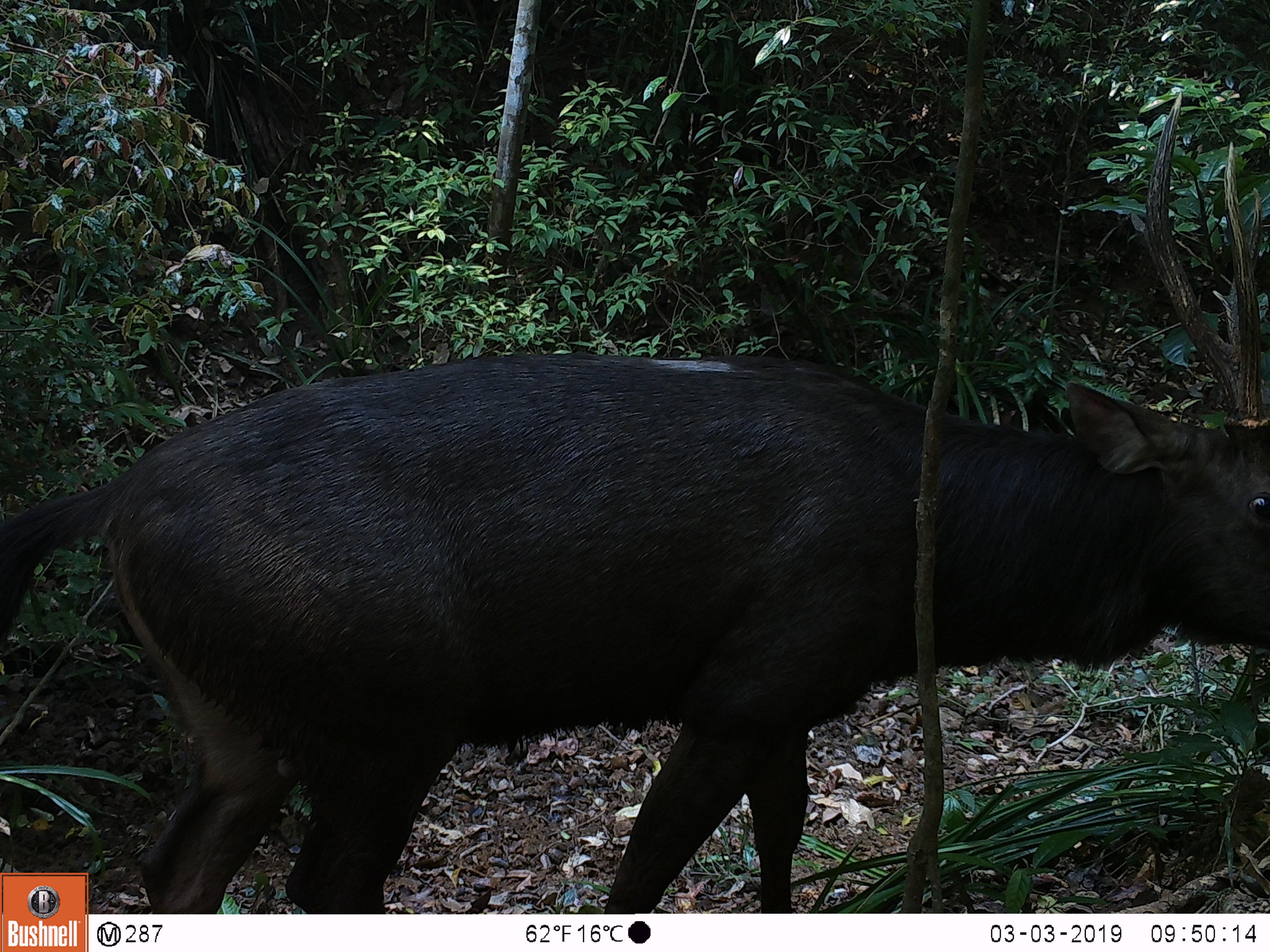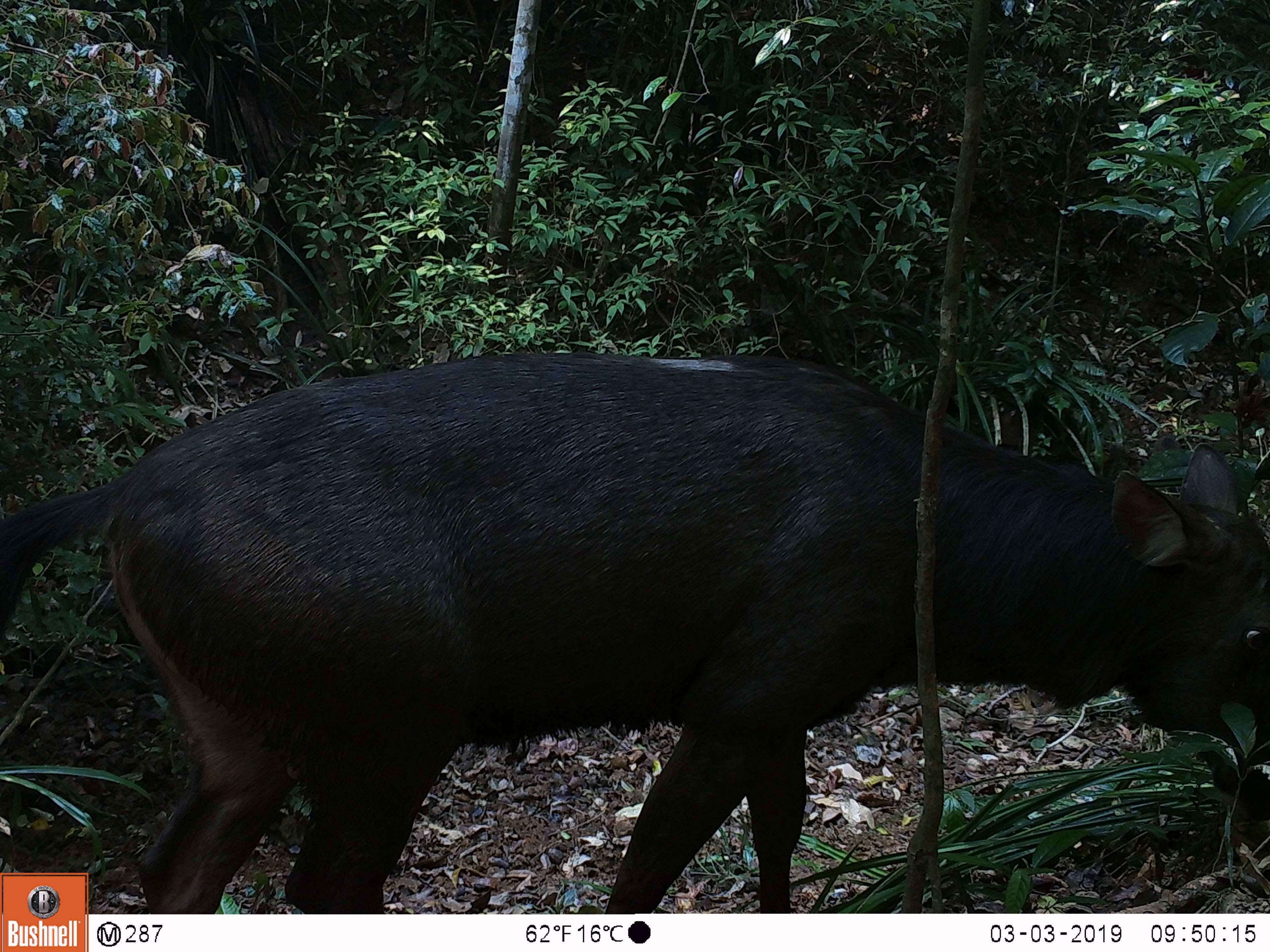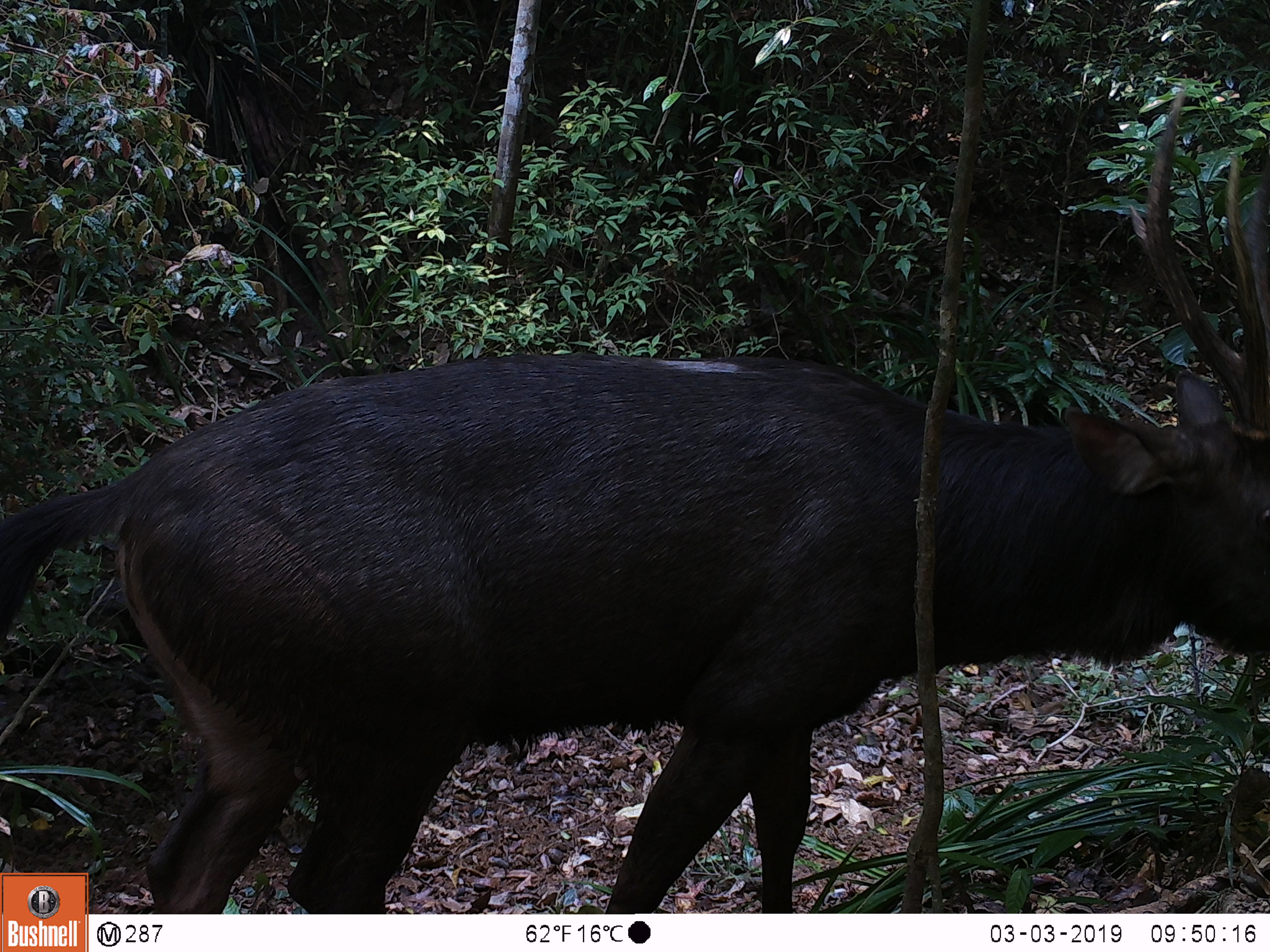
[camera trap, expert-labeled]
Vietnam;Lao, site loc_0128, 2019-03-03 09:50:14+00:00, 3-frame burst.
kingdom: Animalia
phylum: Chordata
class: Mammalia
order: Artiodactyla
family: Cervidae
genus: Rusa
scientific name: Rusa unicolor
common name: sambar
Sambar (Rusa unicolor). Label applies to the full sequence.